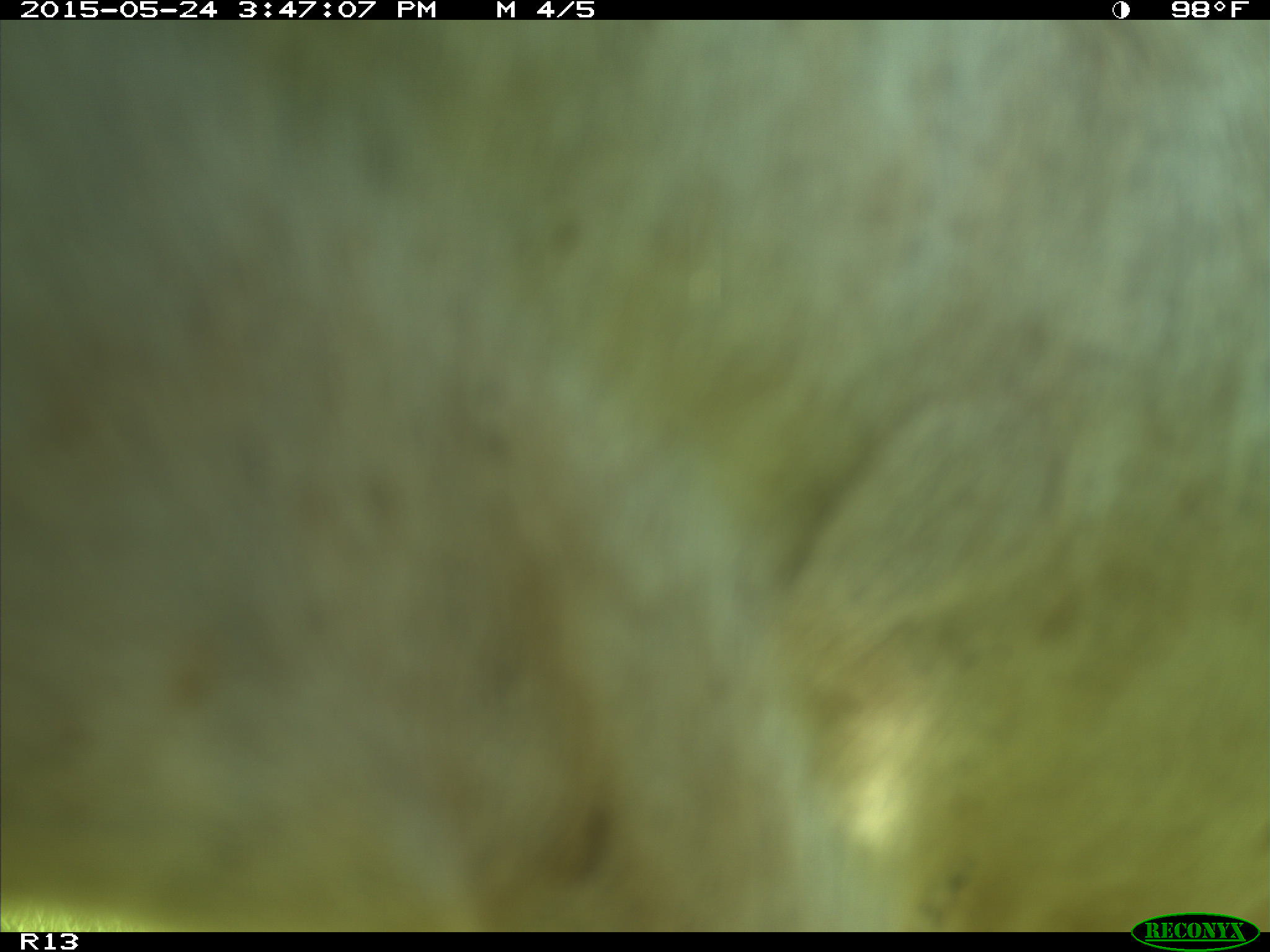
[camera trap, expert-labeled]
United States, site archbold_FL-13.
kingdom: Animalia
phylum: Chordata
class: Mammalia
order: Artiodactyla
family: Bovidae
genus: Bos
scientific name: Bos taurus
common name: domestic cow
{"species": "Bos taurus (domestic cow)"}